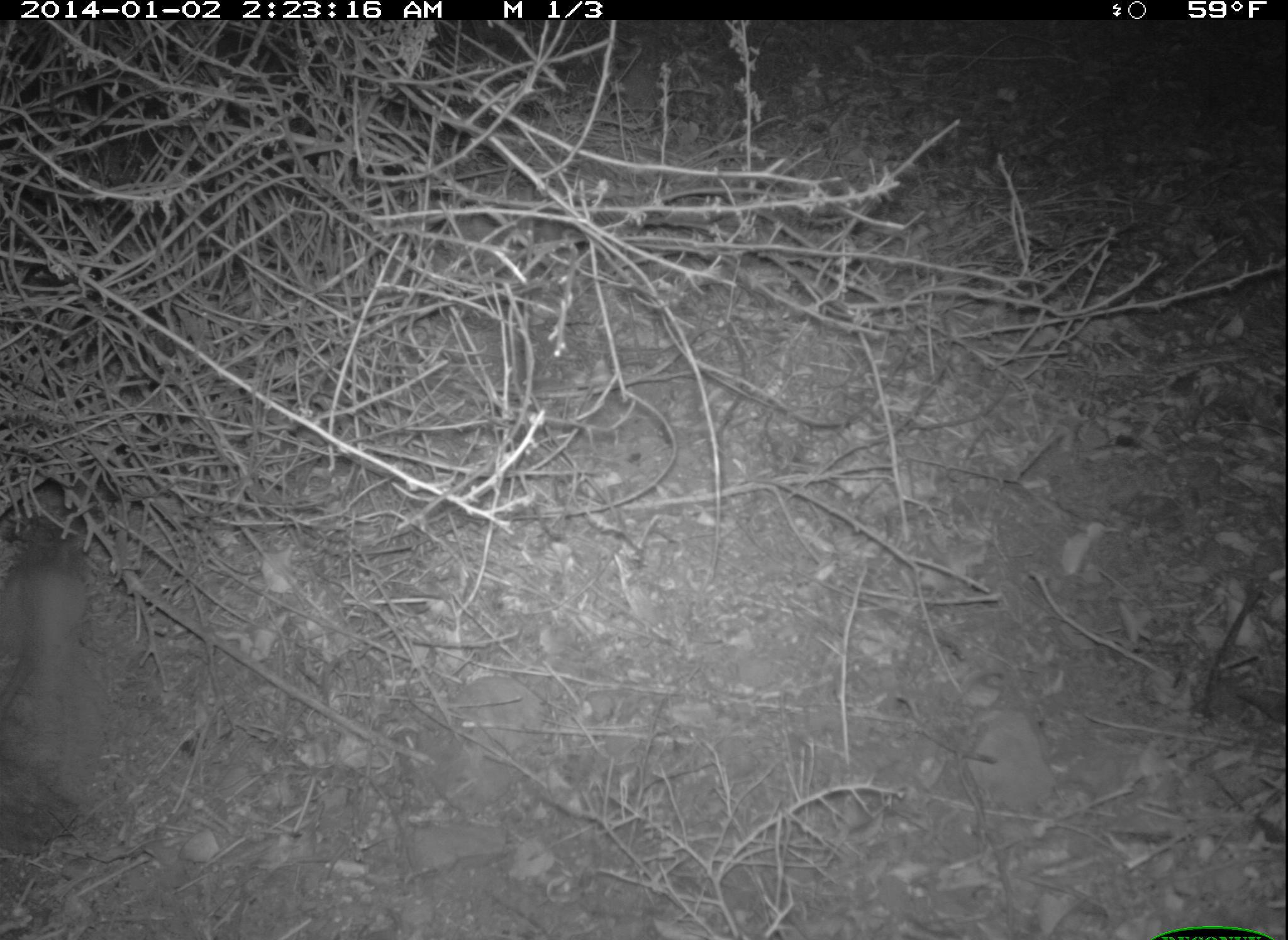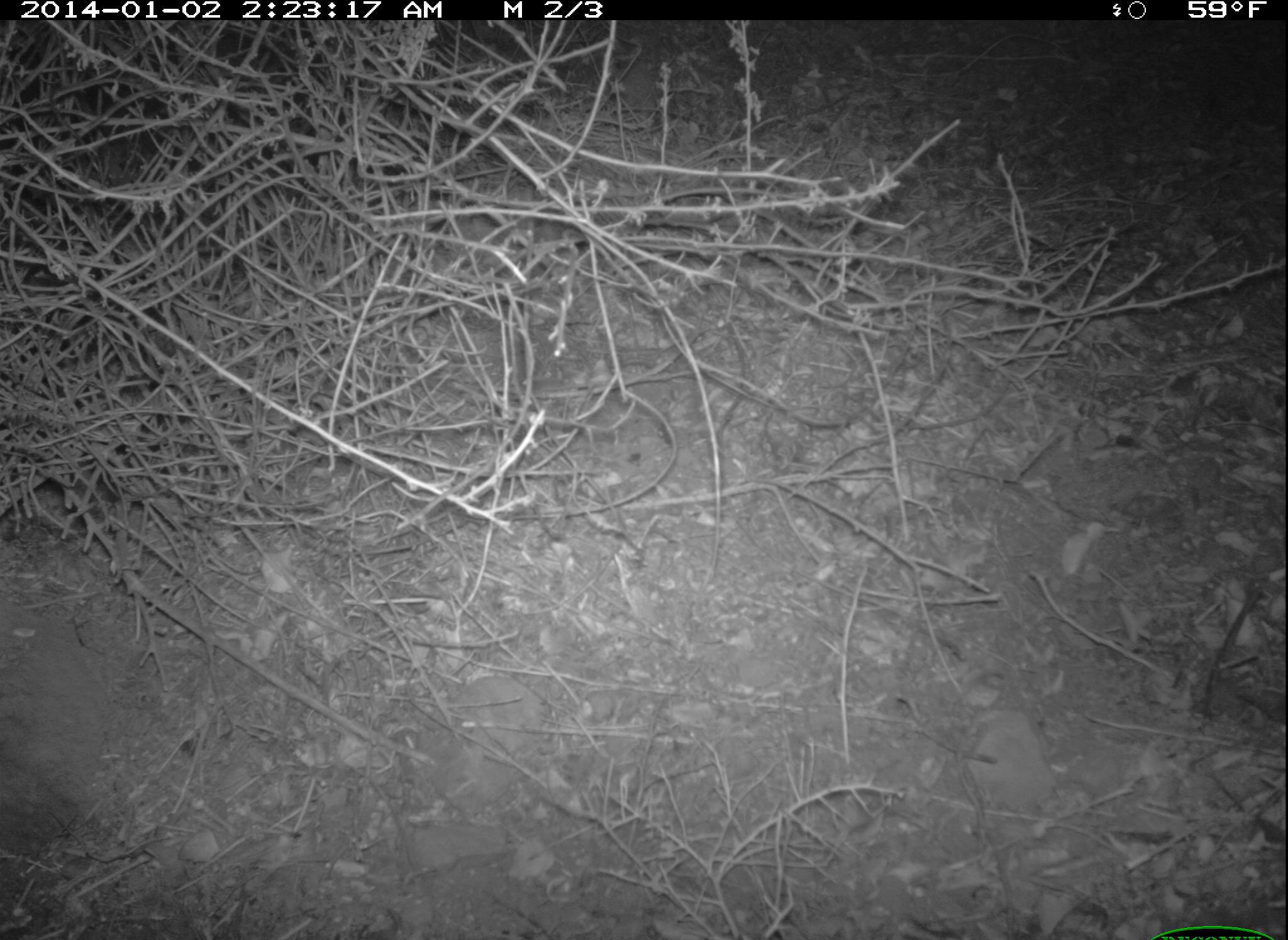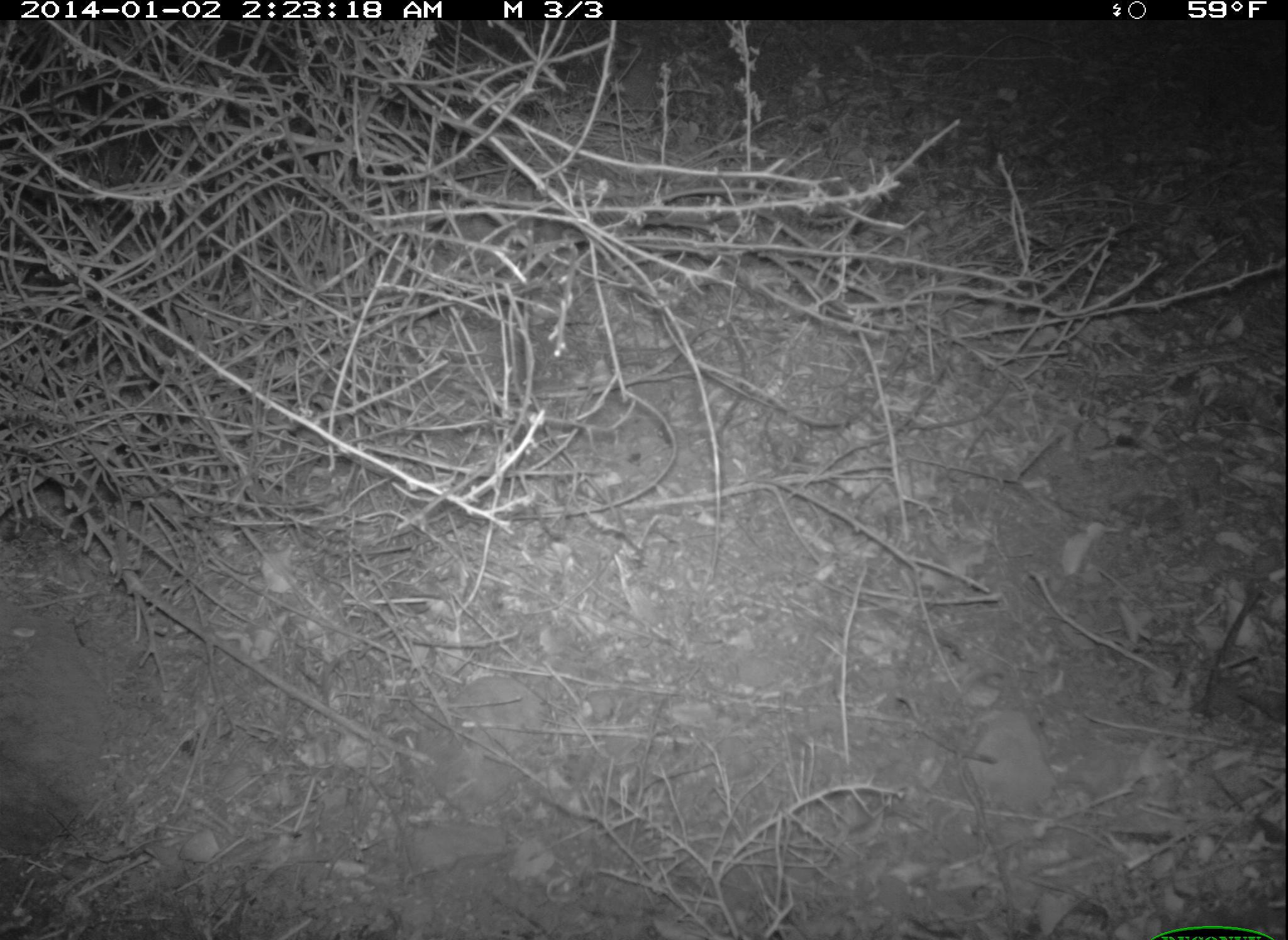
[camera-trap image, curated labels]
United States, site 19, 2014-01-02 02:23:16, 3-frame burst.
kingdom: Animalia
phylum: Chordata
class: Mammalia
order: Rodentia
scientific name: Rodentia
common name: rodent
Rodent (Rodentia).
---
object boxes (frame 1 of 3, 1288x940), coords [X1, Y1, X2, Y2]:
rodent: [0, 539, 111, 854]